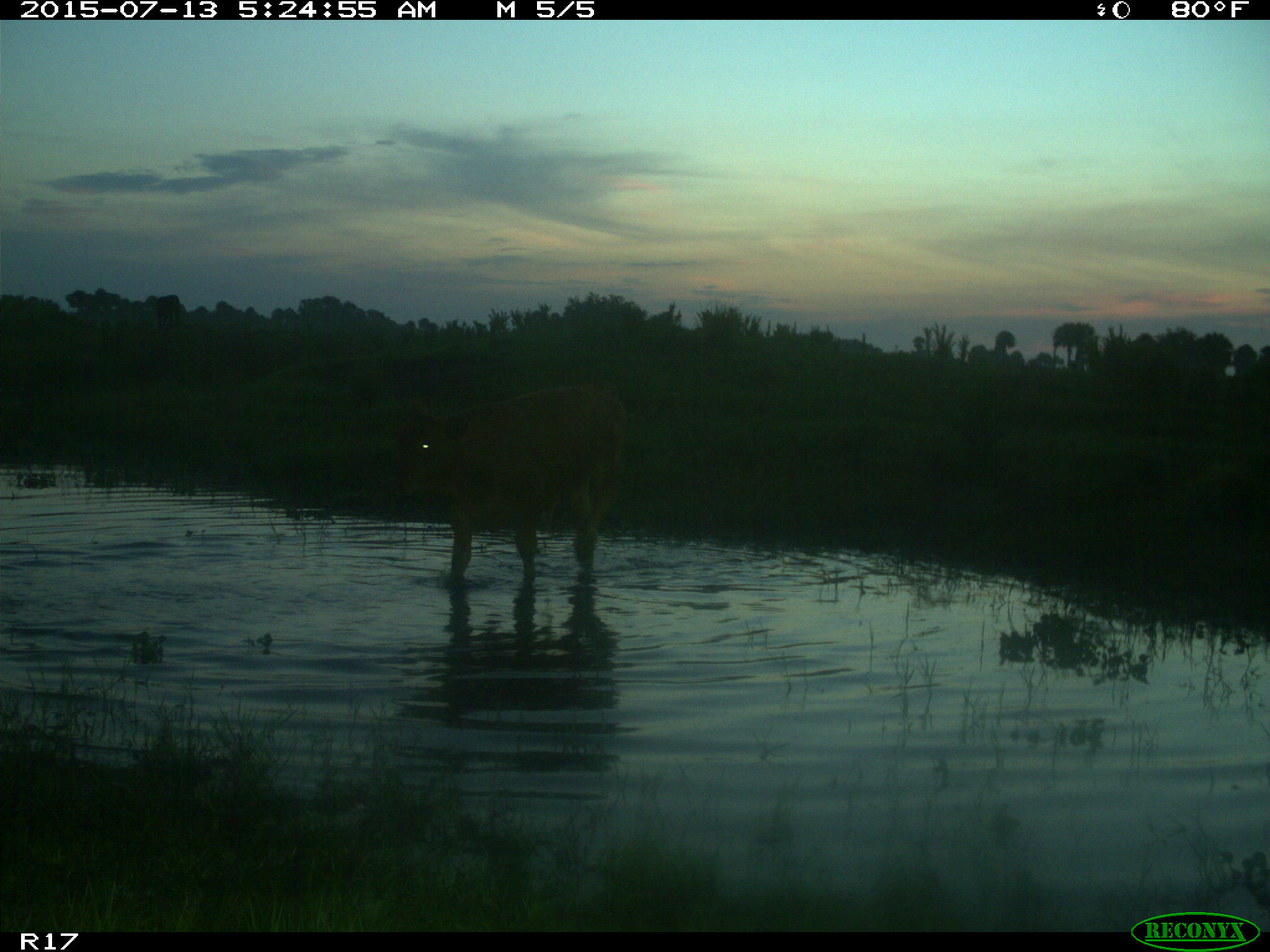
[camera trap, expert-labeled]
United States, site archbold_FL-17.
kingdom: Animalia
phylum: Chordata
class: Mammalia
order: Artiodactyla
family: Bovidae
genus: Bos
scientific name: Bos taurus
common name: domestic cow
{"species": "Bos taurus (domestic cow)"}